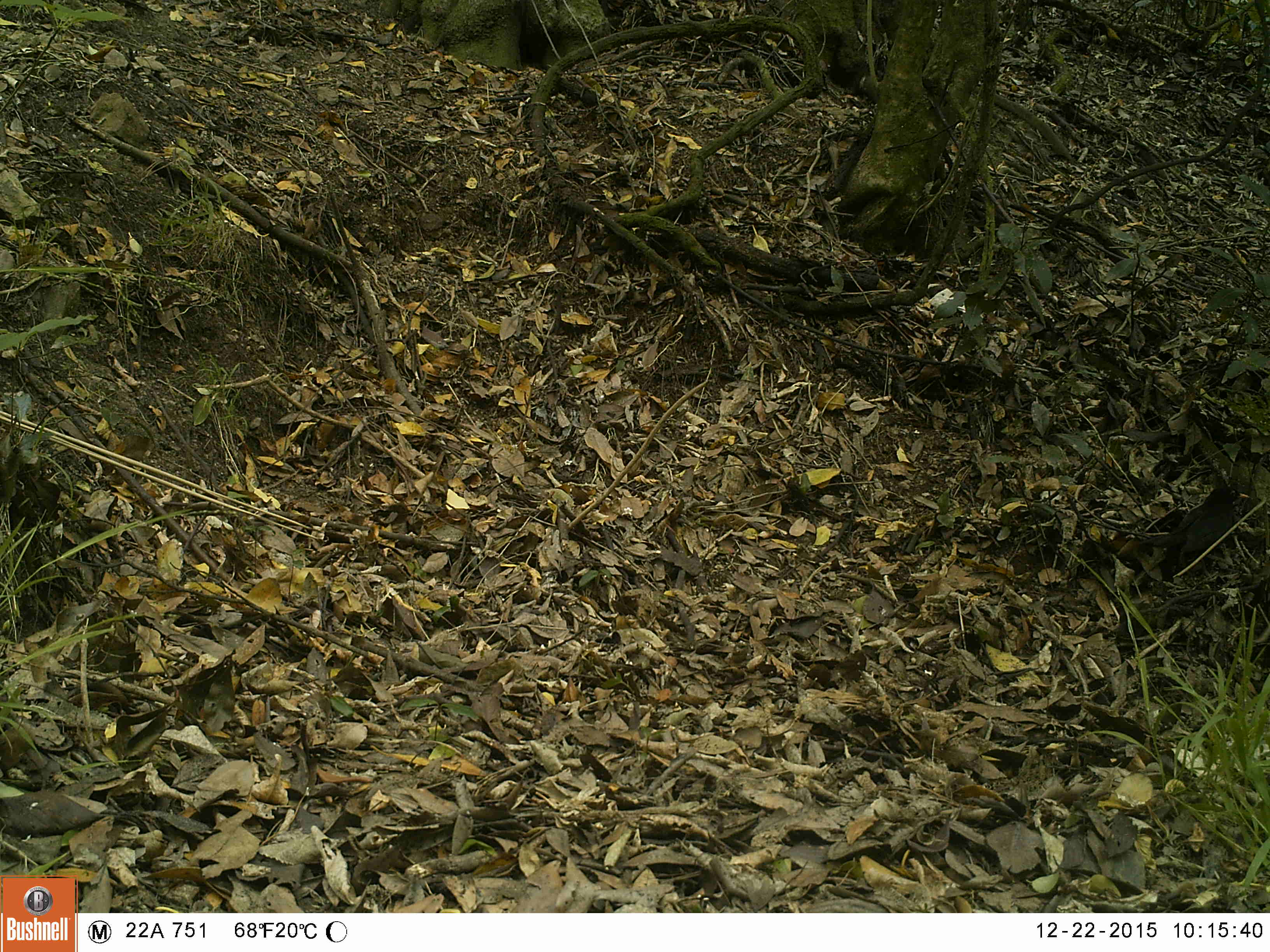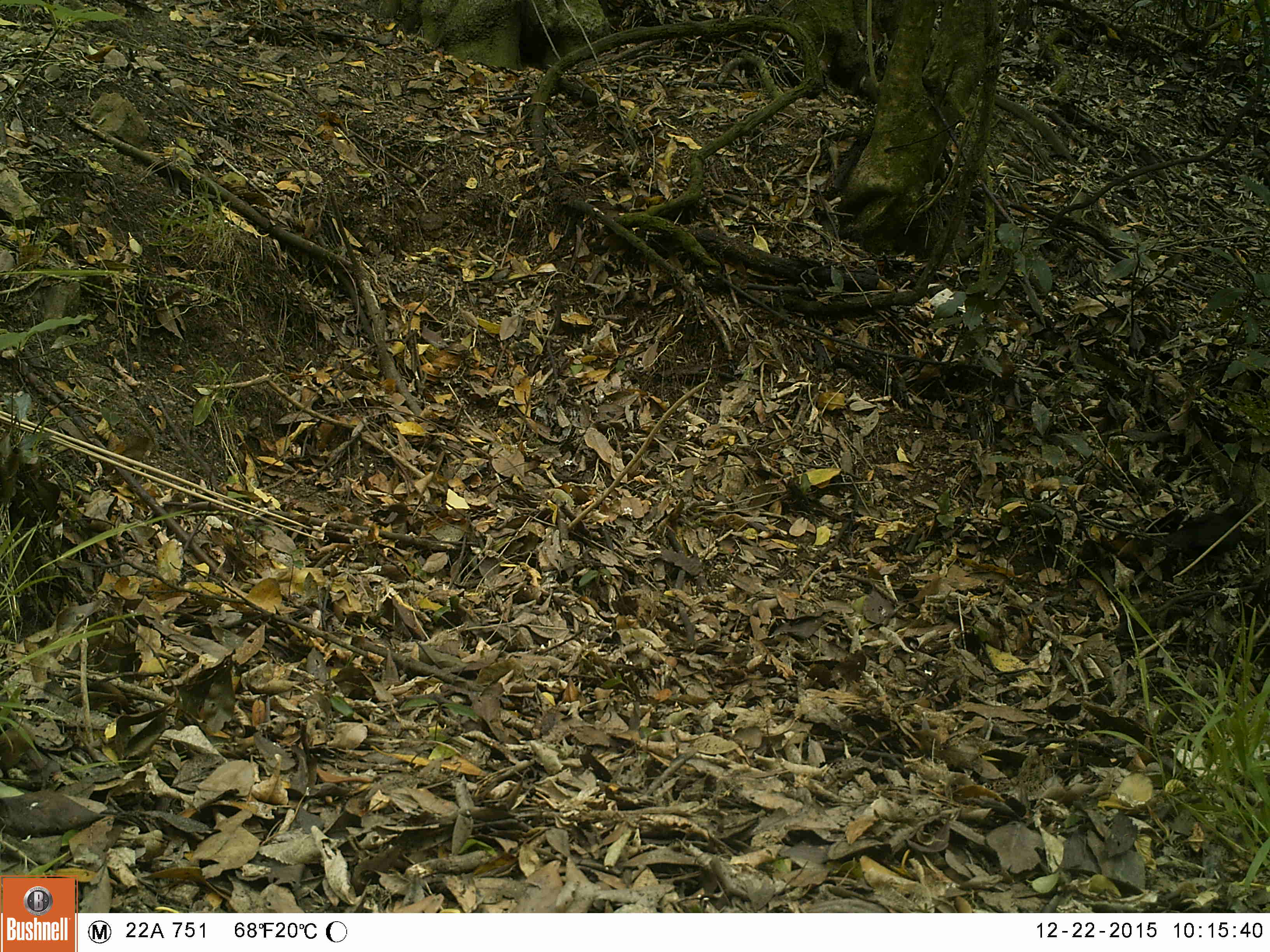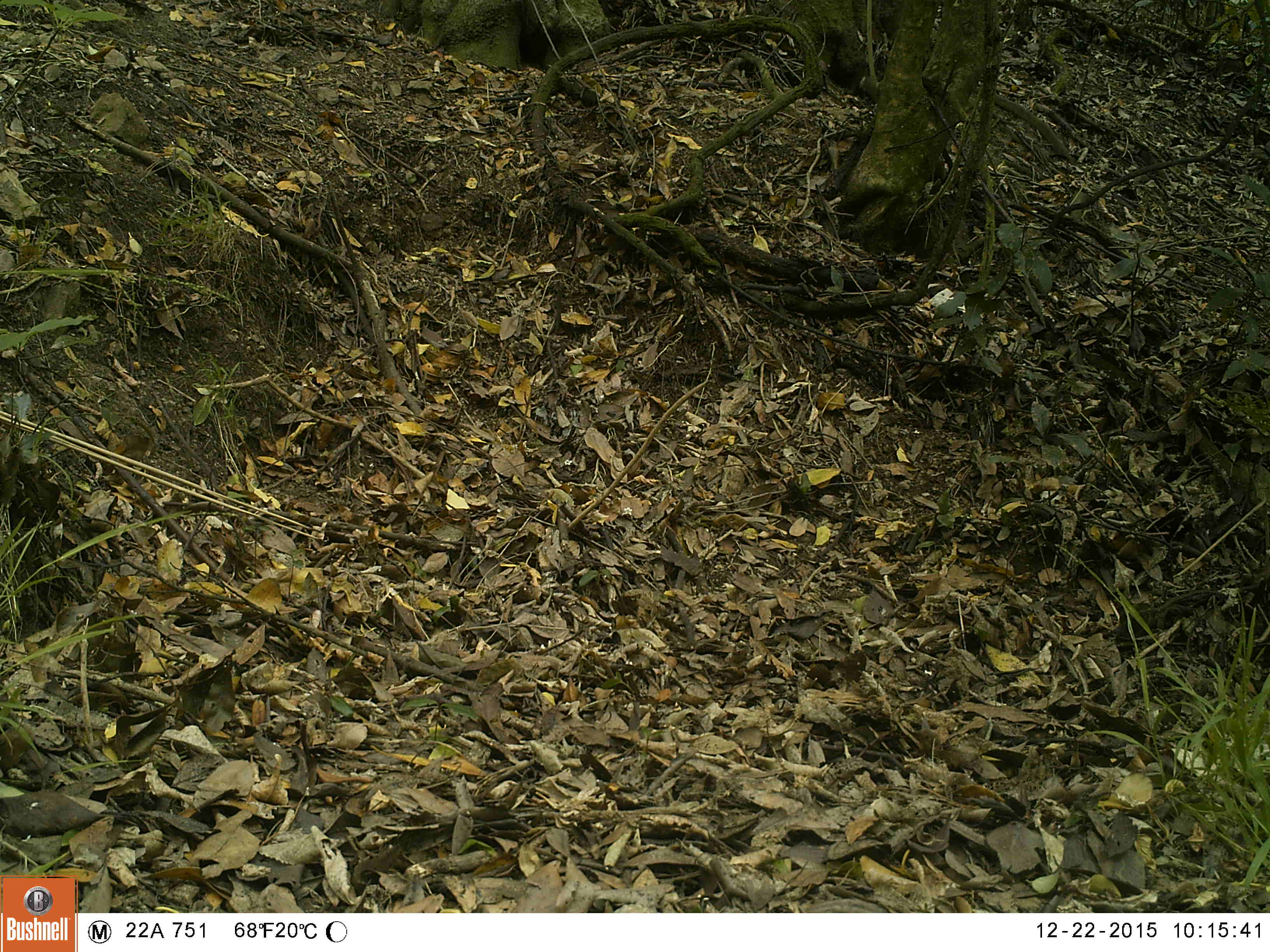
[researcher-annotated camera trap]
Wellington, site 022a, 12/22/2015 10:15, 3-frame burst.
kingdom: Animalia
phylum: Chordata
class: Aves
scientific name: Aves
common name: bird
Bird (Aves).